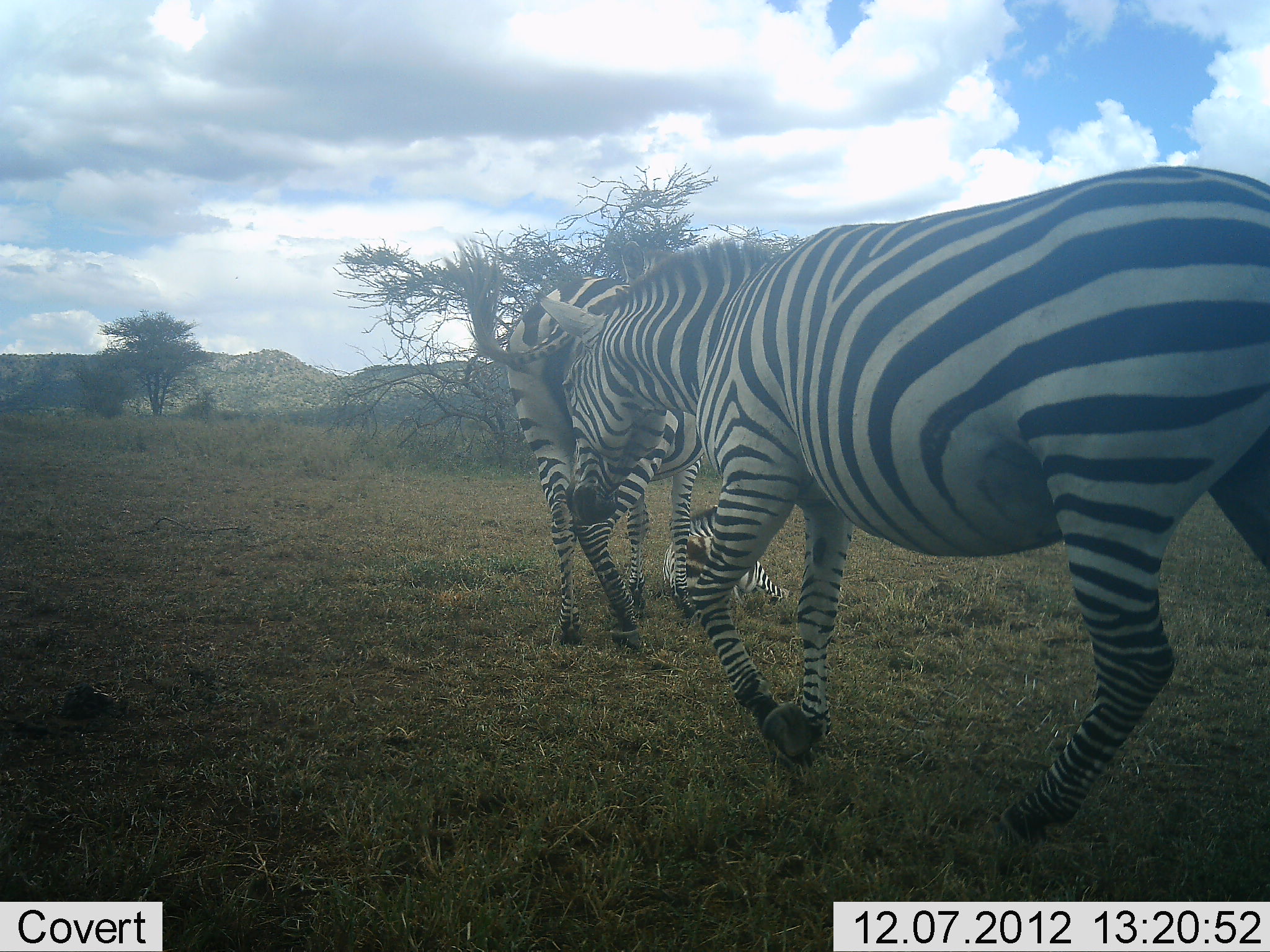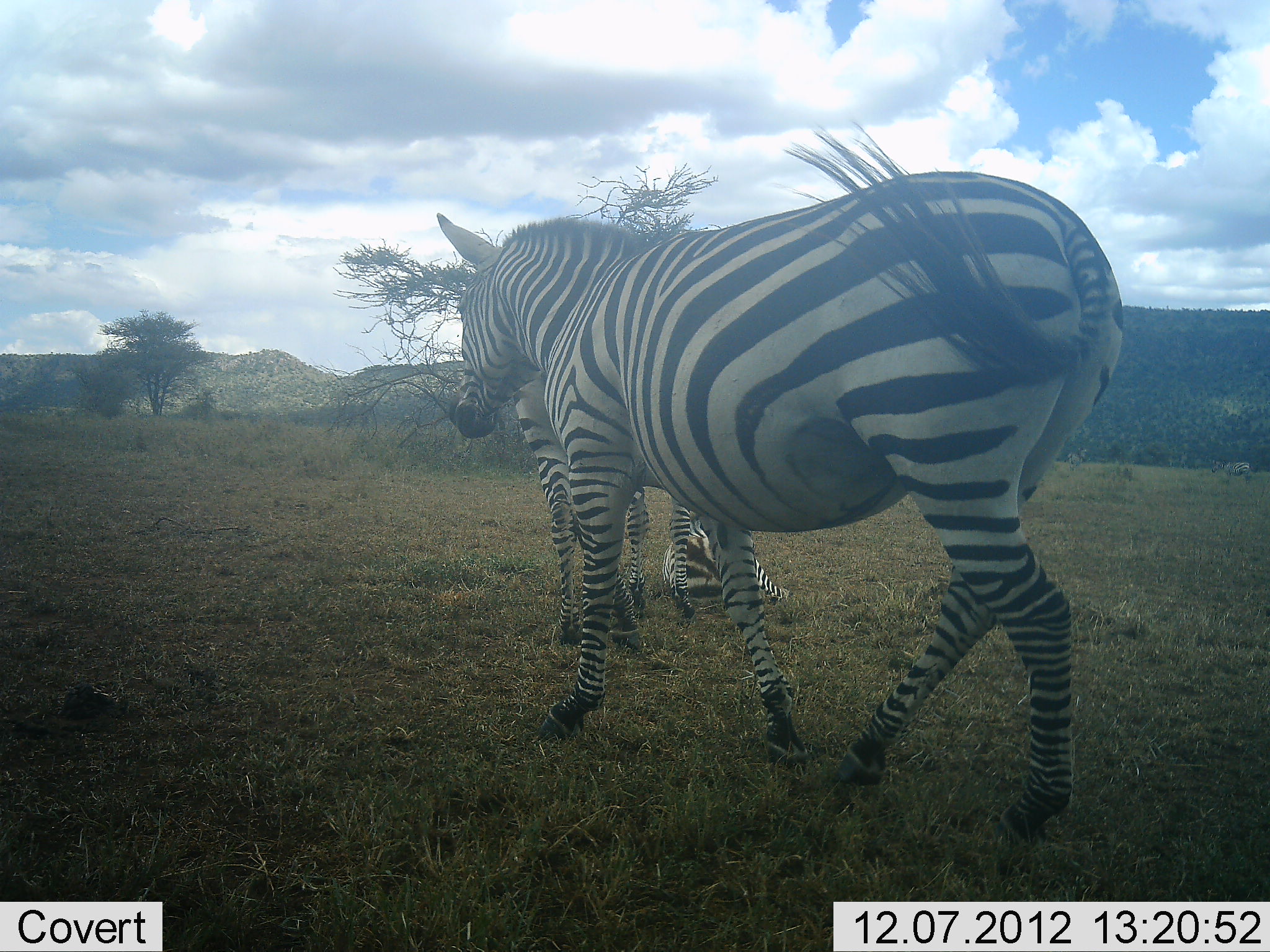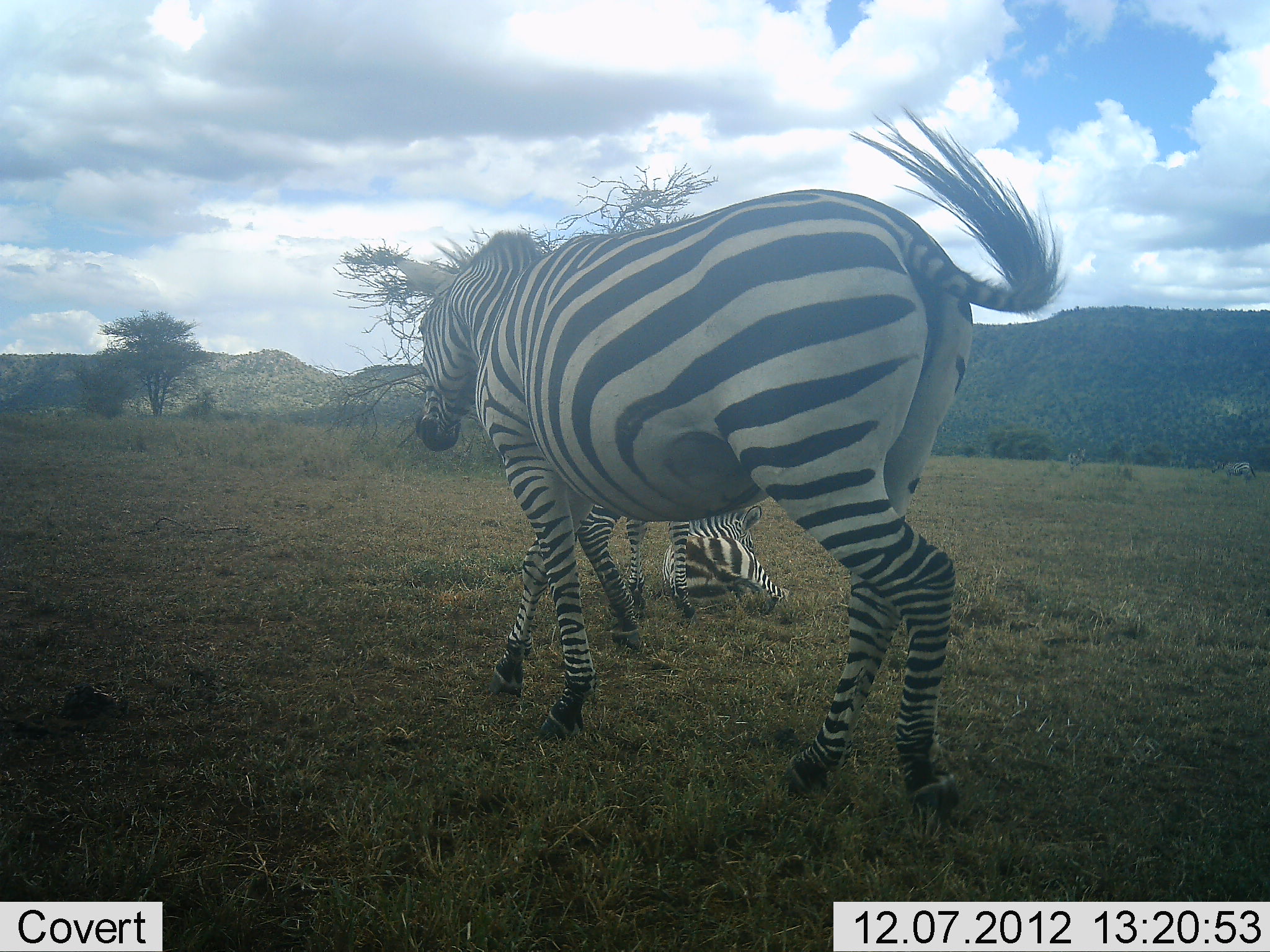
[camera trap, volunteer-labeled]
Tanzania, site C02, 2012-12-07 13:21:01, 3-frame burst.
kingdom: Animalia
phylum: Chordata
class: Mammalia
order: Perissodactyla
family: Equidae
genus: Equus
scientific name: Equus quagga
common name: plains zebra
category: zebra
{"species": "zebra (plains zebra) (Equus quagga)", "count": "3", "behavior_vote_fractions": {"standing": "66%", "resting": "79%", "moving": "76%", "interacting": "3%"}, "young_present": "24%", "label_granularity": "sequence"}